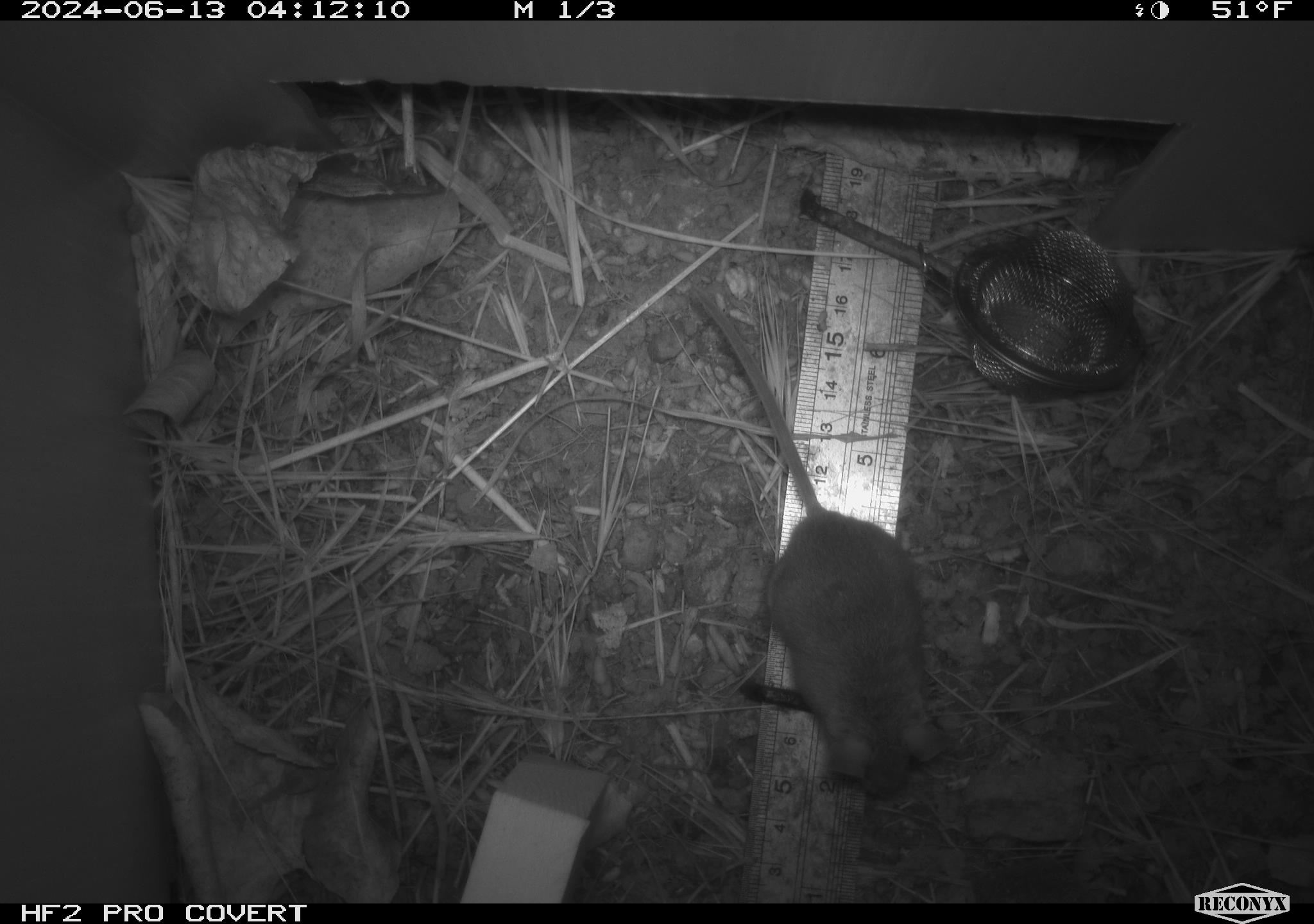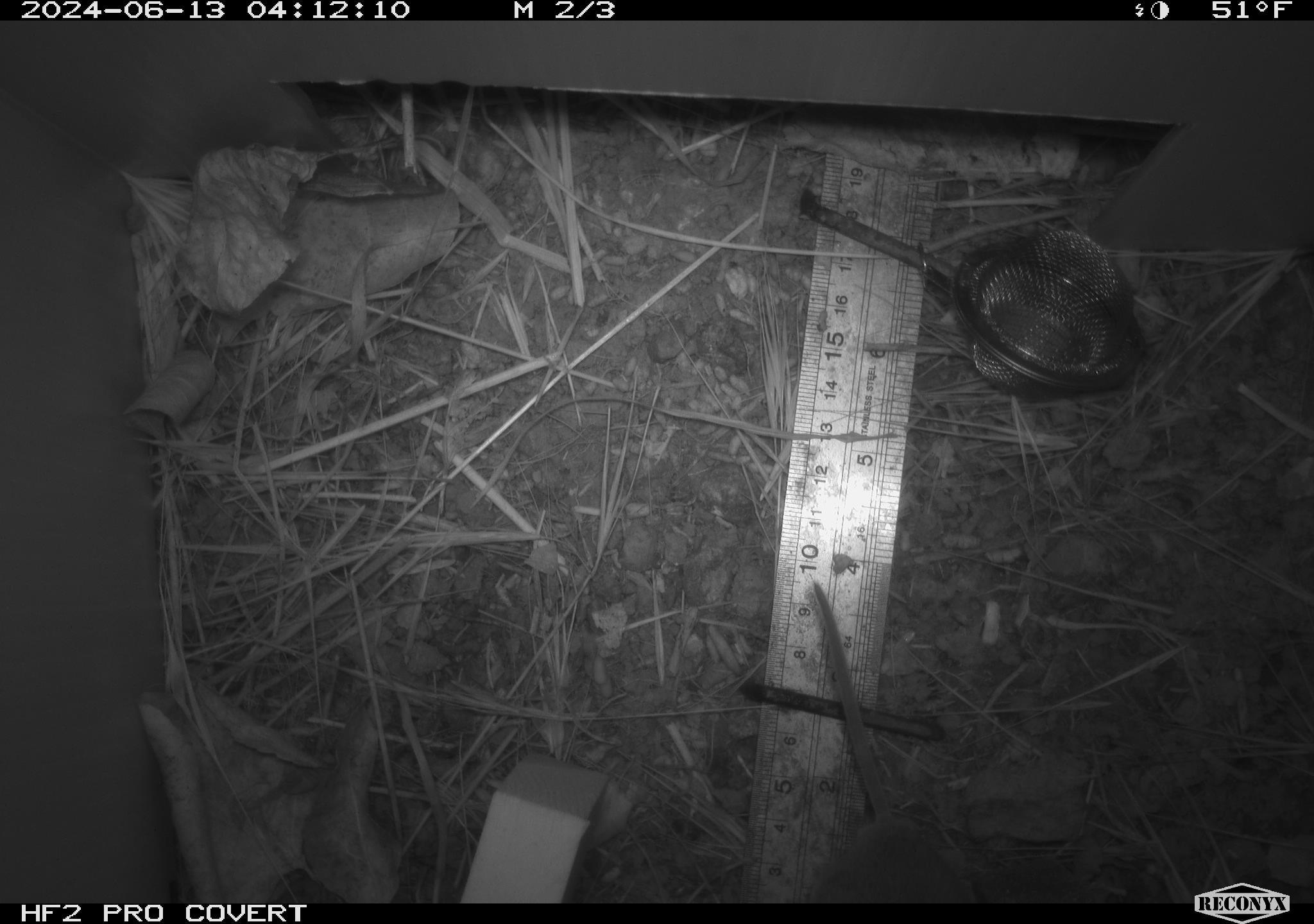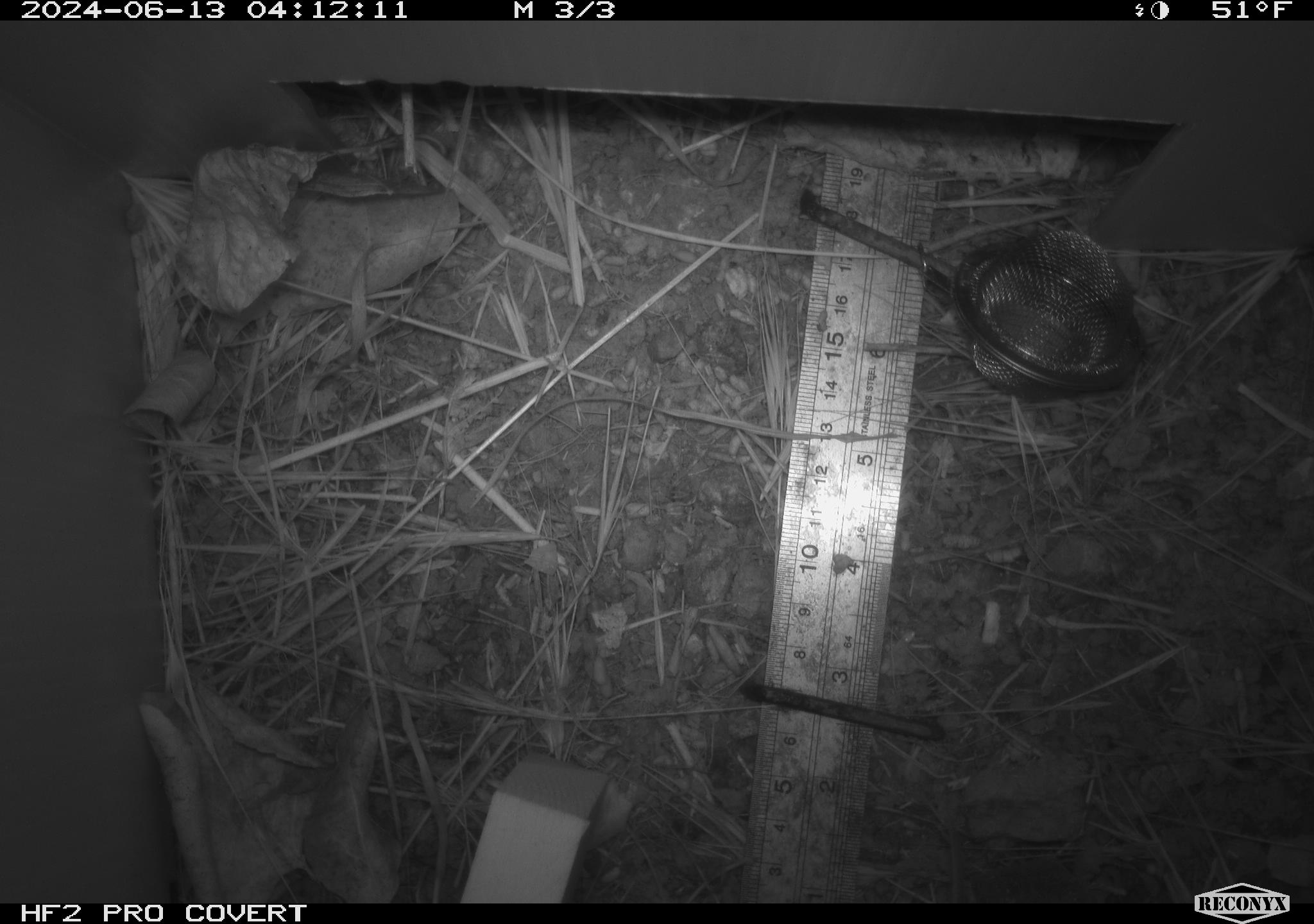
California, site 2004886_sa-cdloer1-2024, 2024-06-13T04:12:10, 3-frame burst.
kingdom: Animalia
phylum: Chordata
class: Mammalia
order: Rodentia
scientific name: Rodentia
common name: mouse species